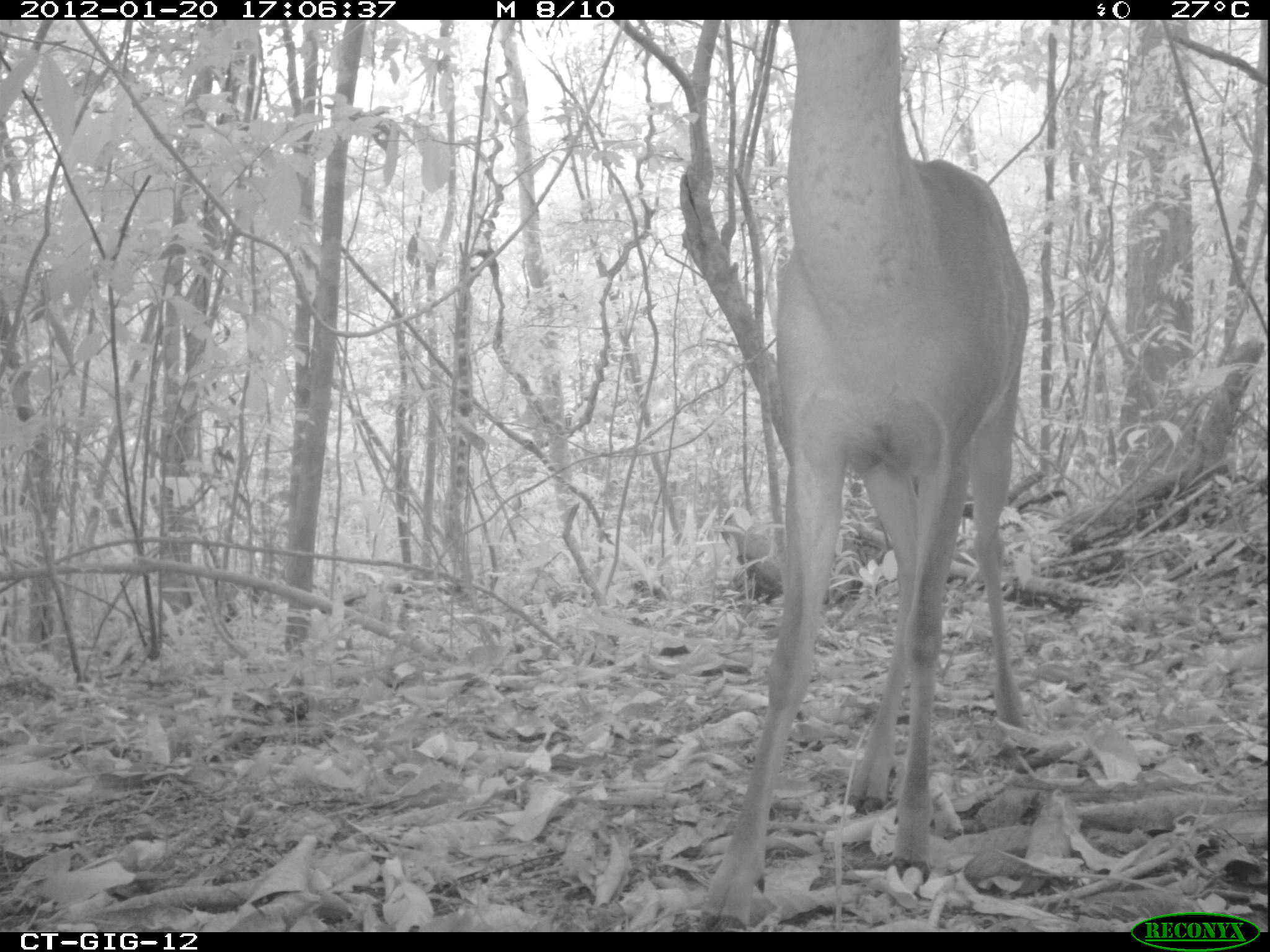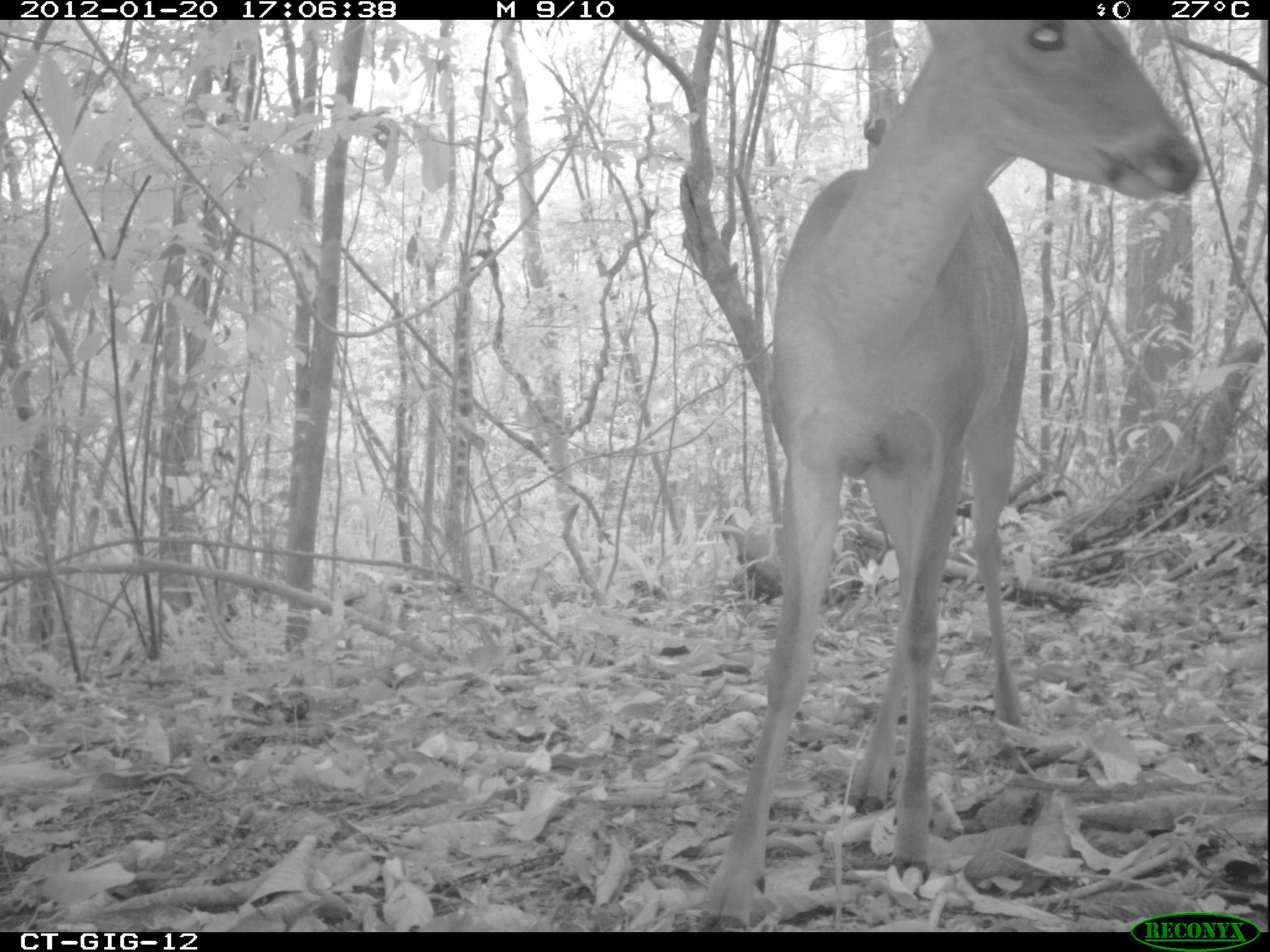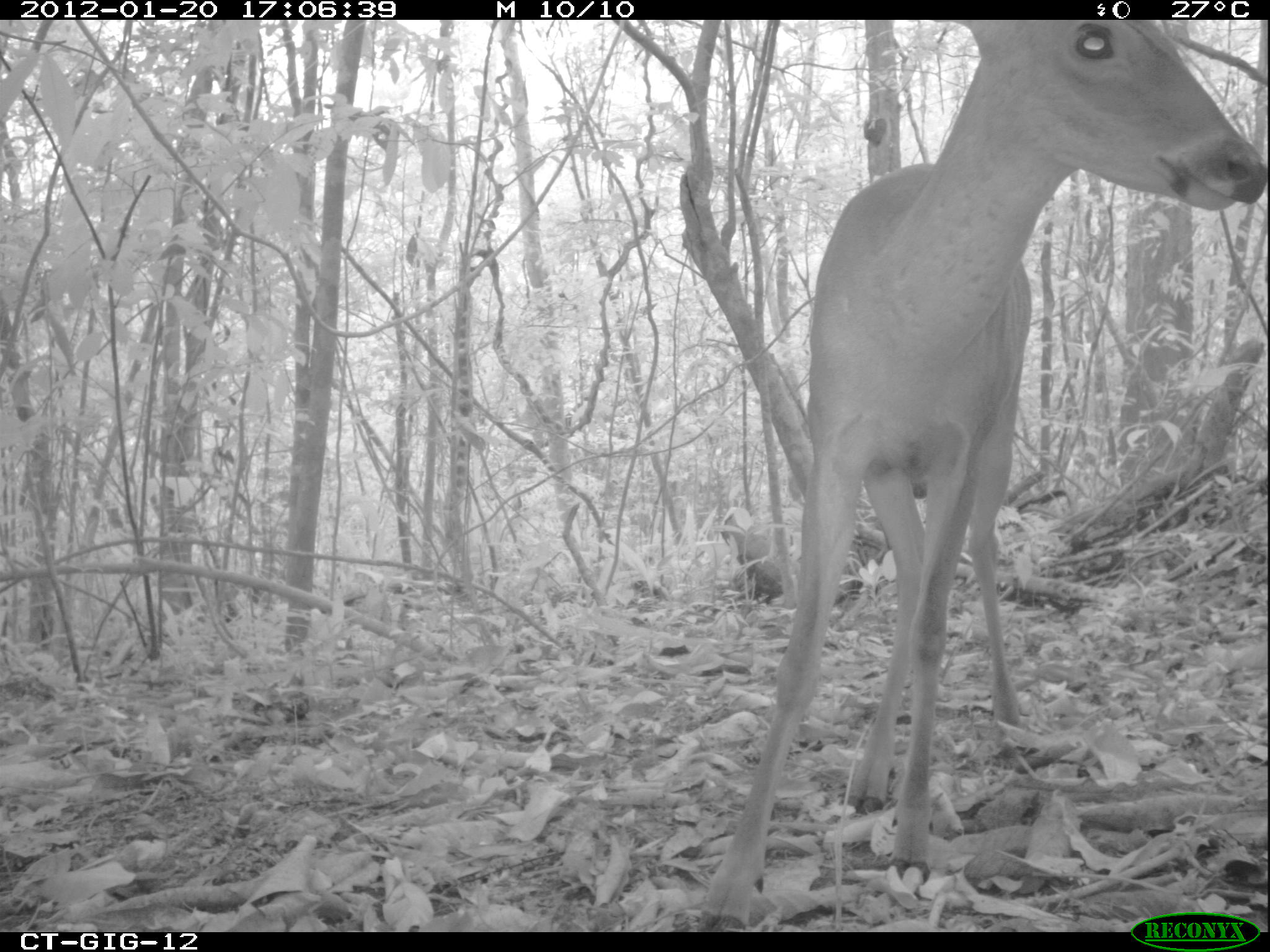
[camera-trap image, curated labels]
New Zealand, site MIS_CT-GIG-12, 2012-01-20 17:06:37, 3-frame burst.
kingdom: Animalia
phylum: Chordata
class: Mammalia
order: Artiodactyla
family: Cervidae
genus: Odocoileus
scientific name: Odocoileus virginianus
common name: white-tailed deer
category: white tailed deer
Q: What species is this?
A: White tailed deer (white-tailed deer) (Odocoileus virginianus).